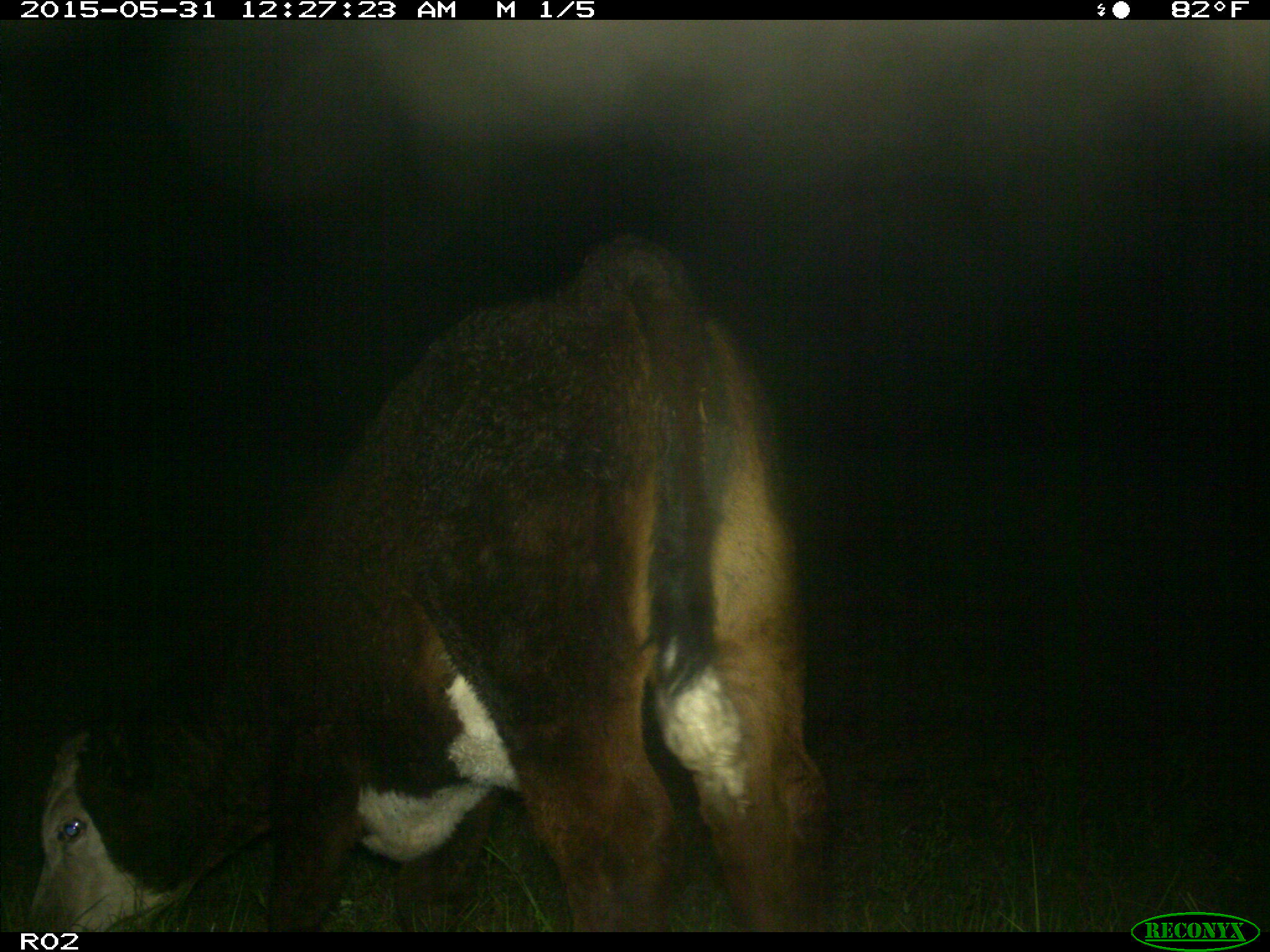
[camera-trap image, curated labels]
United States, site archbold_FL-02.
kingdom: Animalia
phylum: Chordata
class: Mammalia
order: Artiodactyla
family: Bovidae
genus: Bos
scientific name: Bos taurus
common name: domestic cow